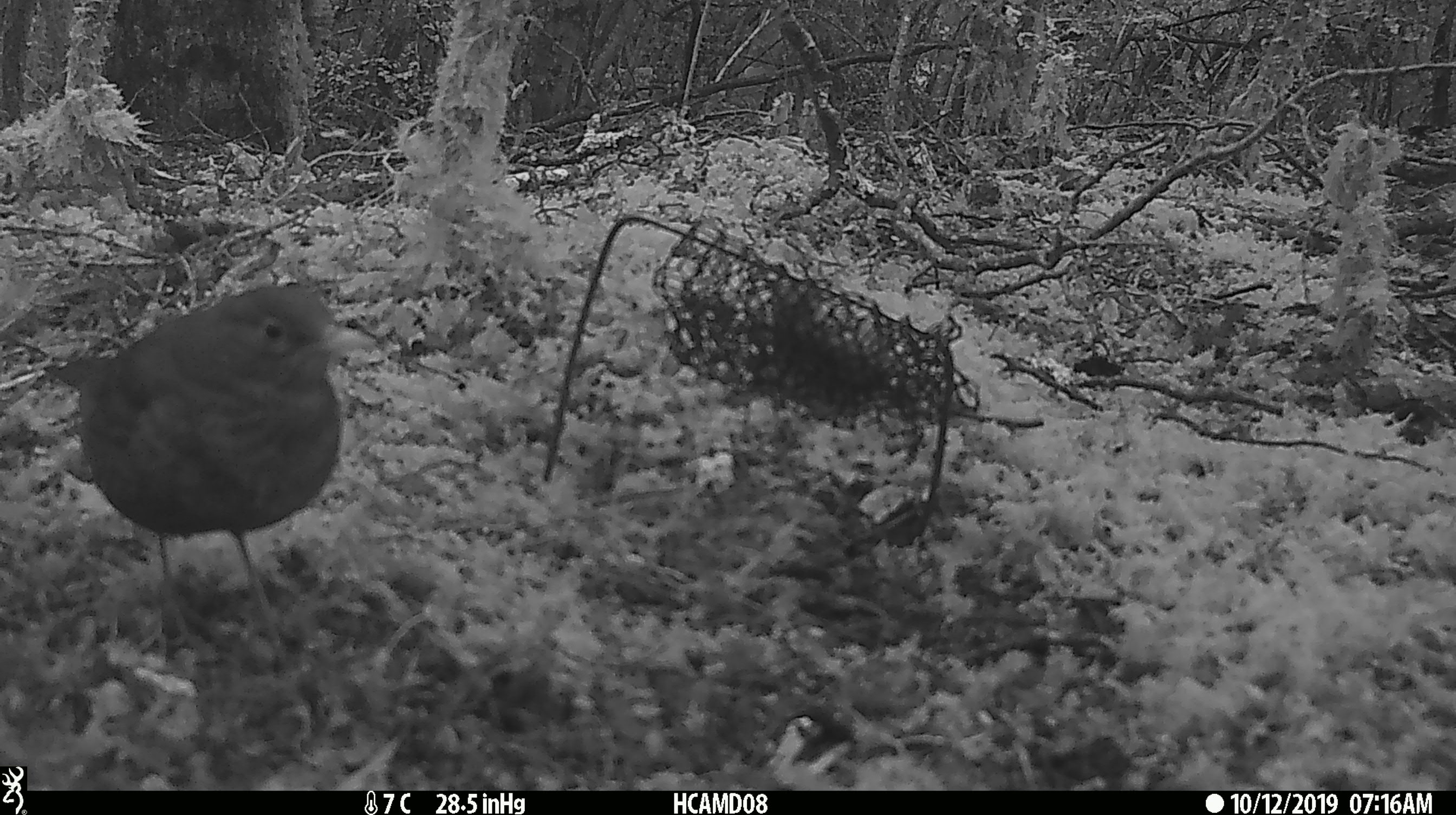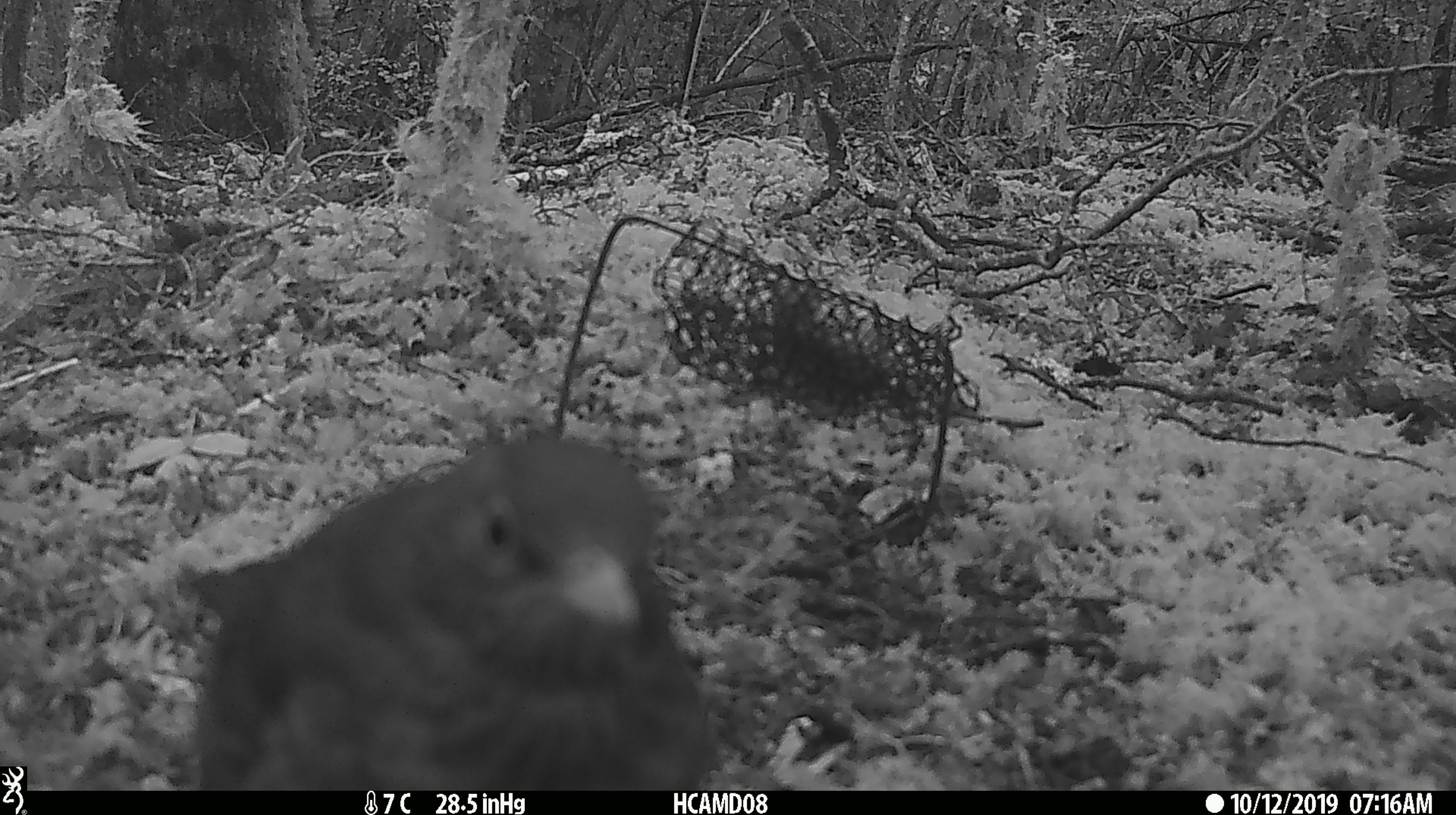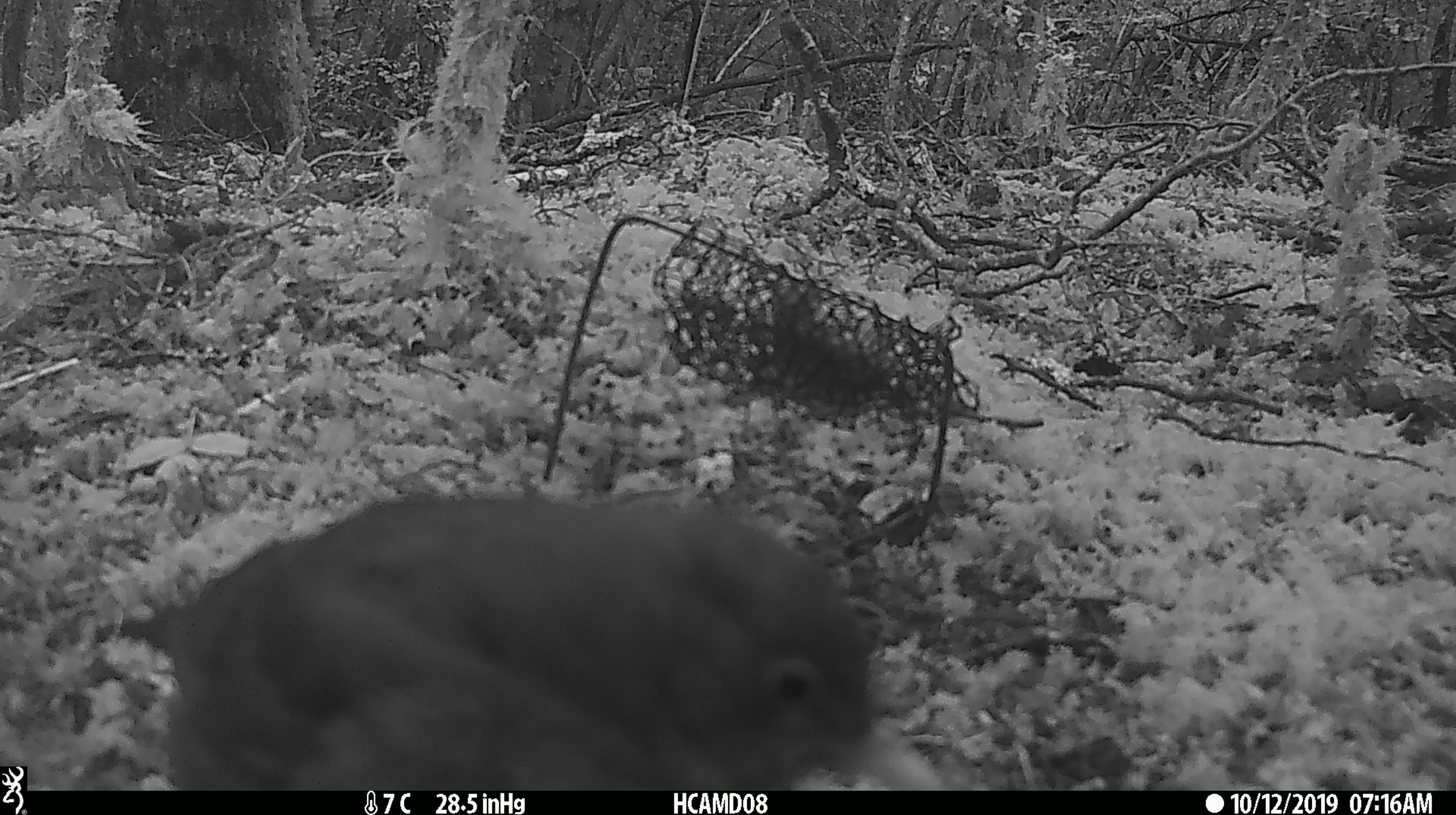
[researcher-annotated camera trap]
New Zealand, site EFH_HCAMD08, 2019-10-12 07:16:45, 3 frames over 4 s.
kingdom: Animalia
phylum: Chordata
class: Aves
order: Passeriformes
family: Turdidae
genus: Turdus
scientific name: Turdus merula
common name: eurasian blackbird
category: blackbird